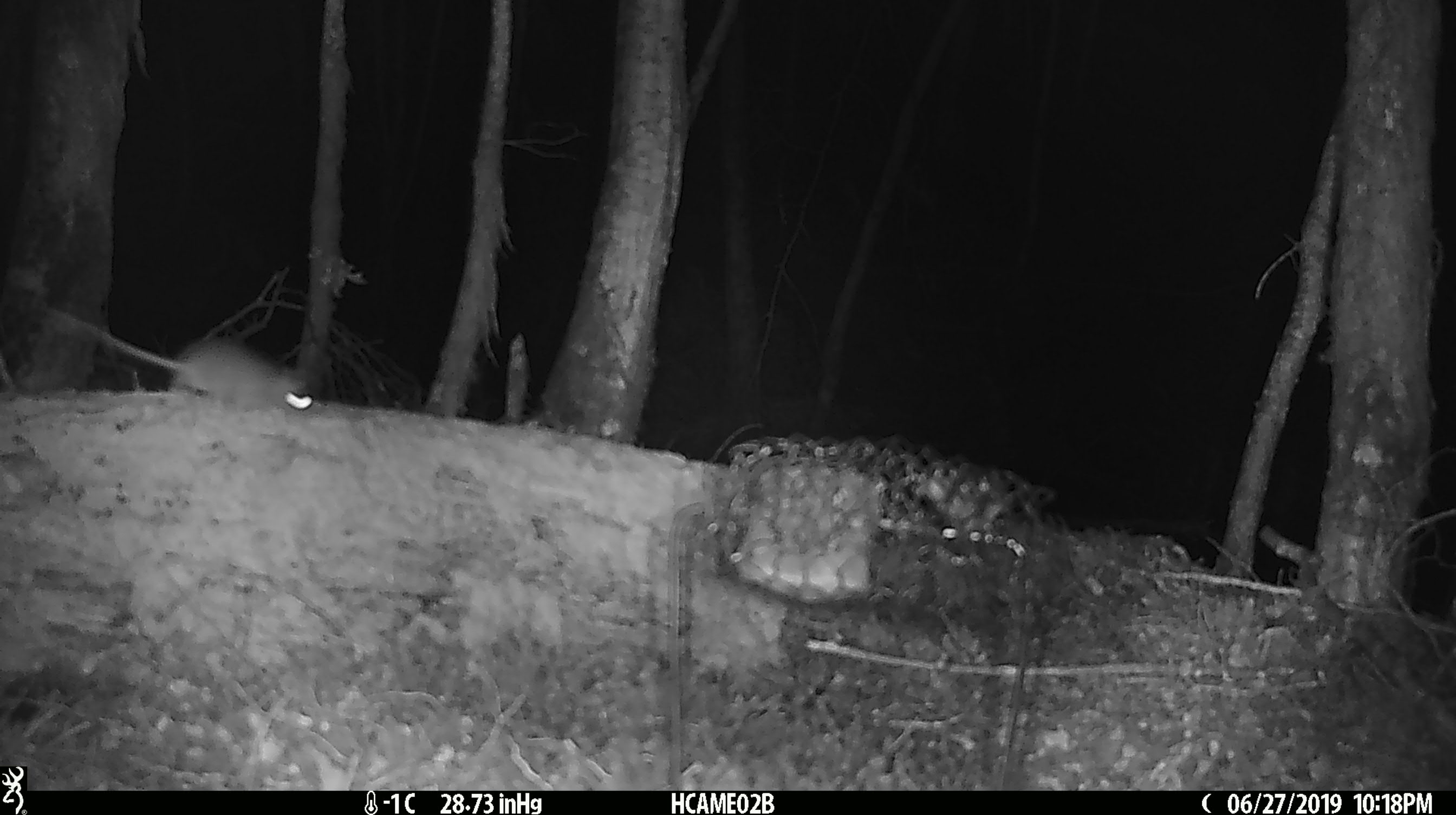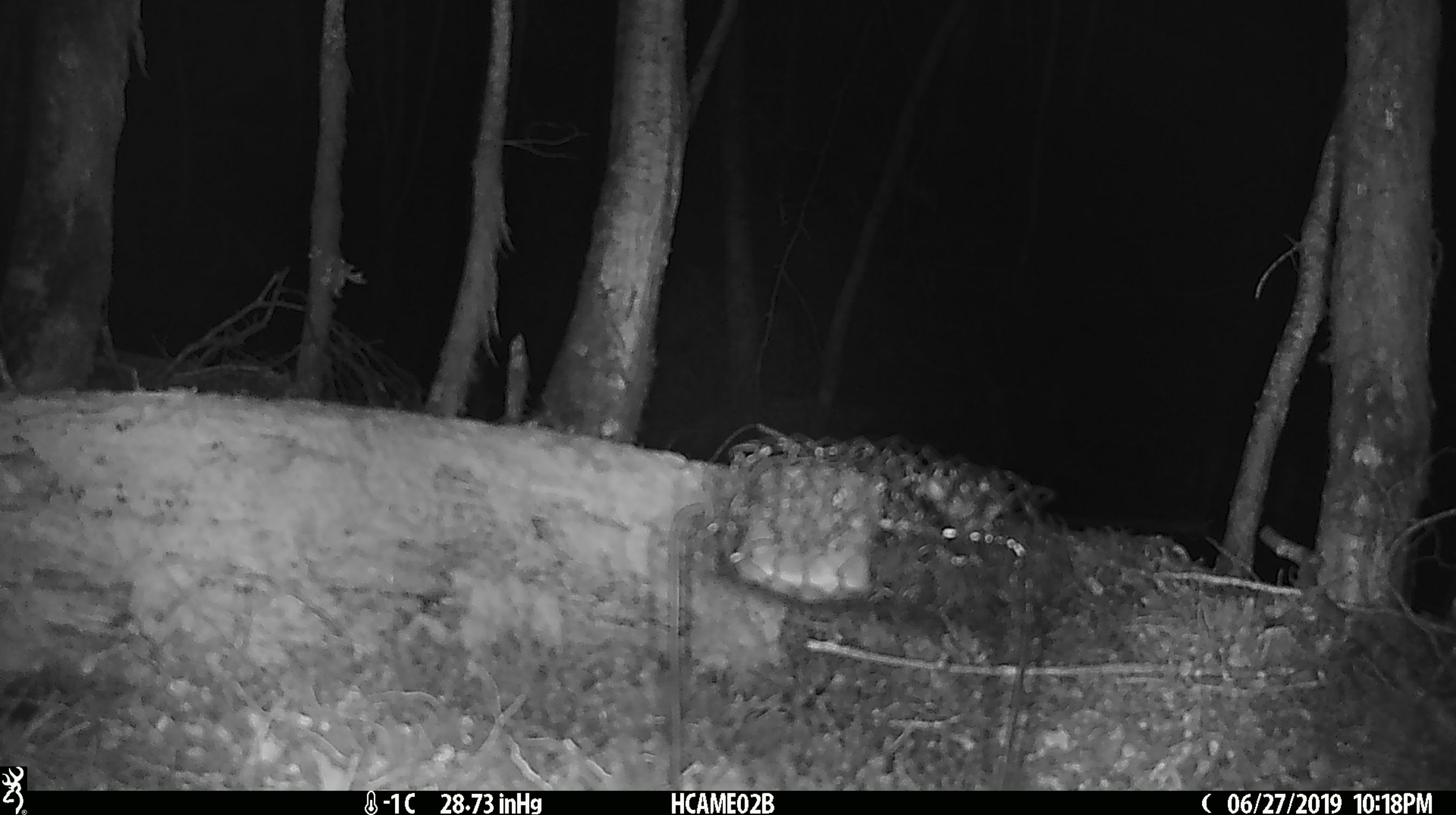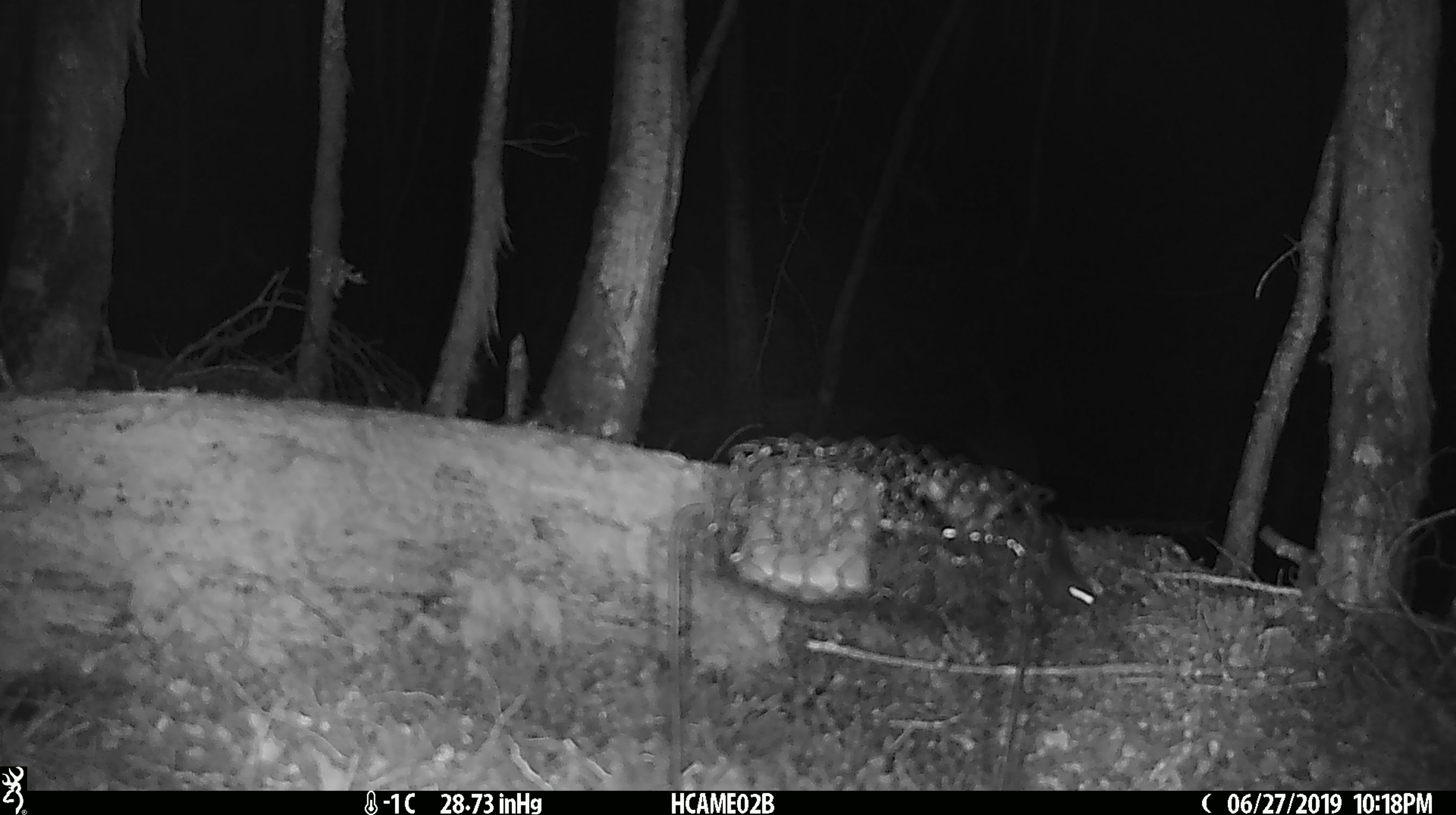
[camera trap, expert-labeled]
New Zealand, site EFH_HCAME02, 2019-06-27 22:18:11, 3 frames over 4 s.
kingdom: Animalia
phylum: Chordata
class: Mammalia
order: Rodentia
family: Muridae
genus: Mus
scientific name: Mus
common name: mouse